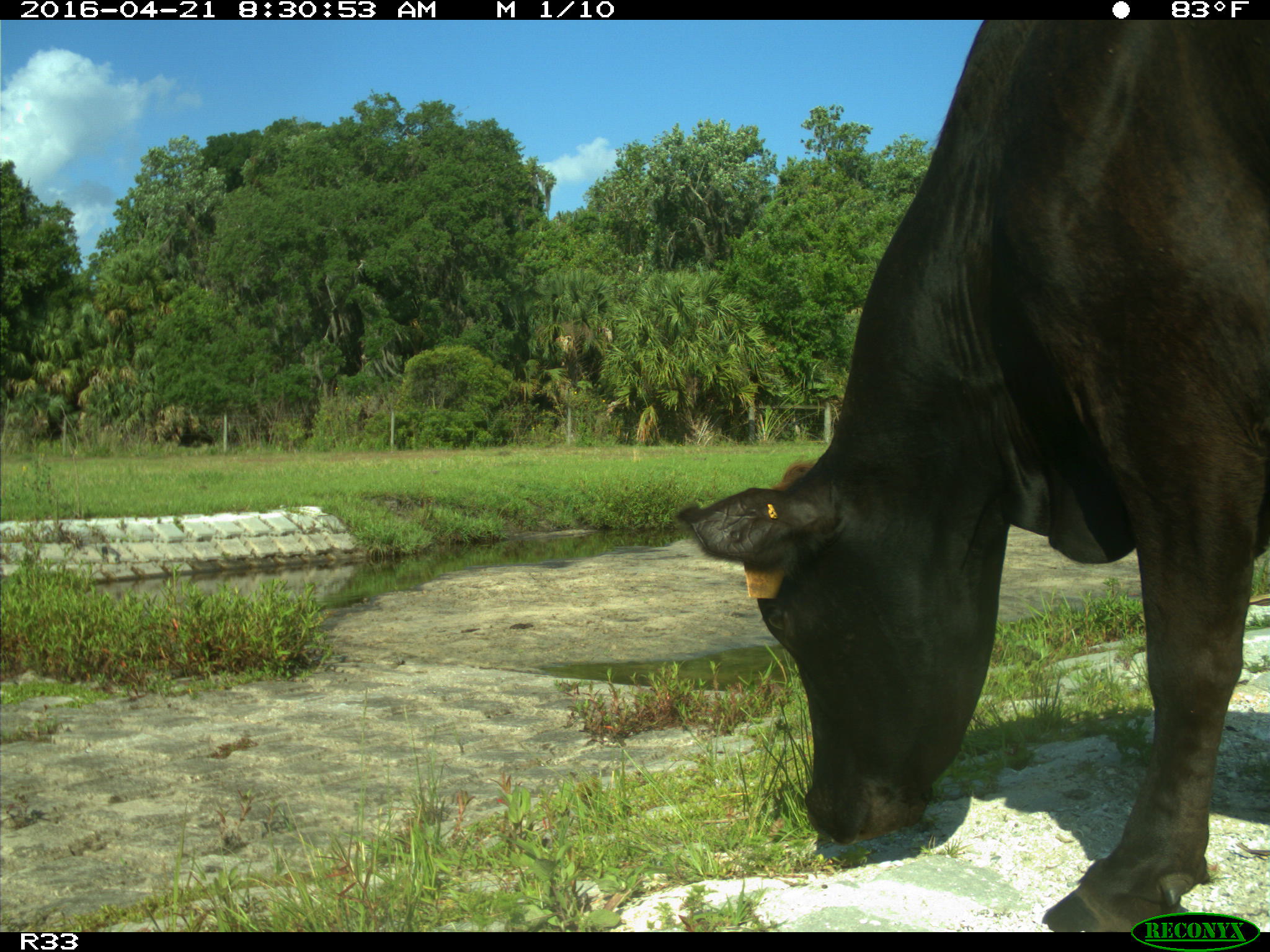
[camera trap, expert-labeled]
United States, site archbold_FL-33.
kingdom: Animalia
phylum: Chordata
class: Mammalia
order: Artiodactyla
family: Bovidae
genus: Bos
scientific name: Bos taurus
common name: domestic cow